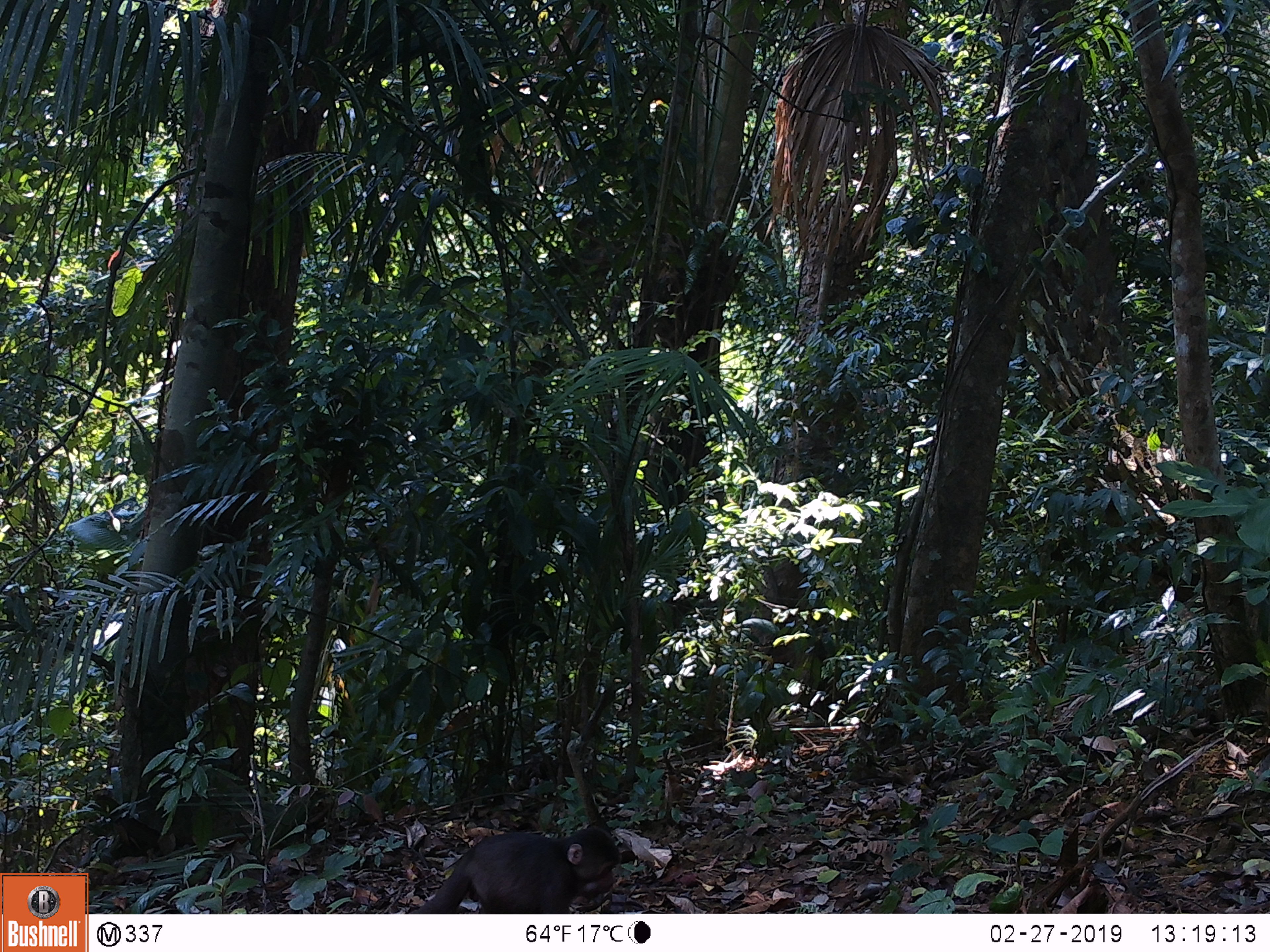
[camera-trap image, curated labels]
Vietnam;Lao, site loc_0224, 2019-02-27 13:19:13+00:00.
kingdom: Animalia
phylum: Chordata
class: Mammalia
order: Primates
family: Cercopithecidae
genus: Macaca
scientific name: Macaca arctoides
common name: stump-tailed macaque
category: stump tailed macaque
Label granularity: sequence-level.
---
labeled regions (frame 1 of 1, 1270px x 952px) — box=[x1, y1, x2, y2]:
stump tailed macaque: box=[407, 826, 621, 913]